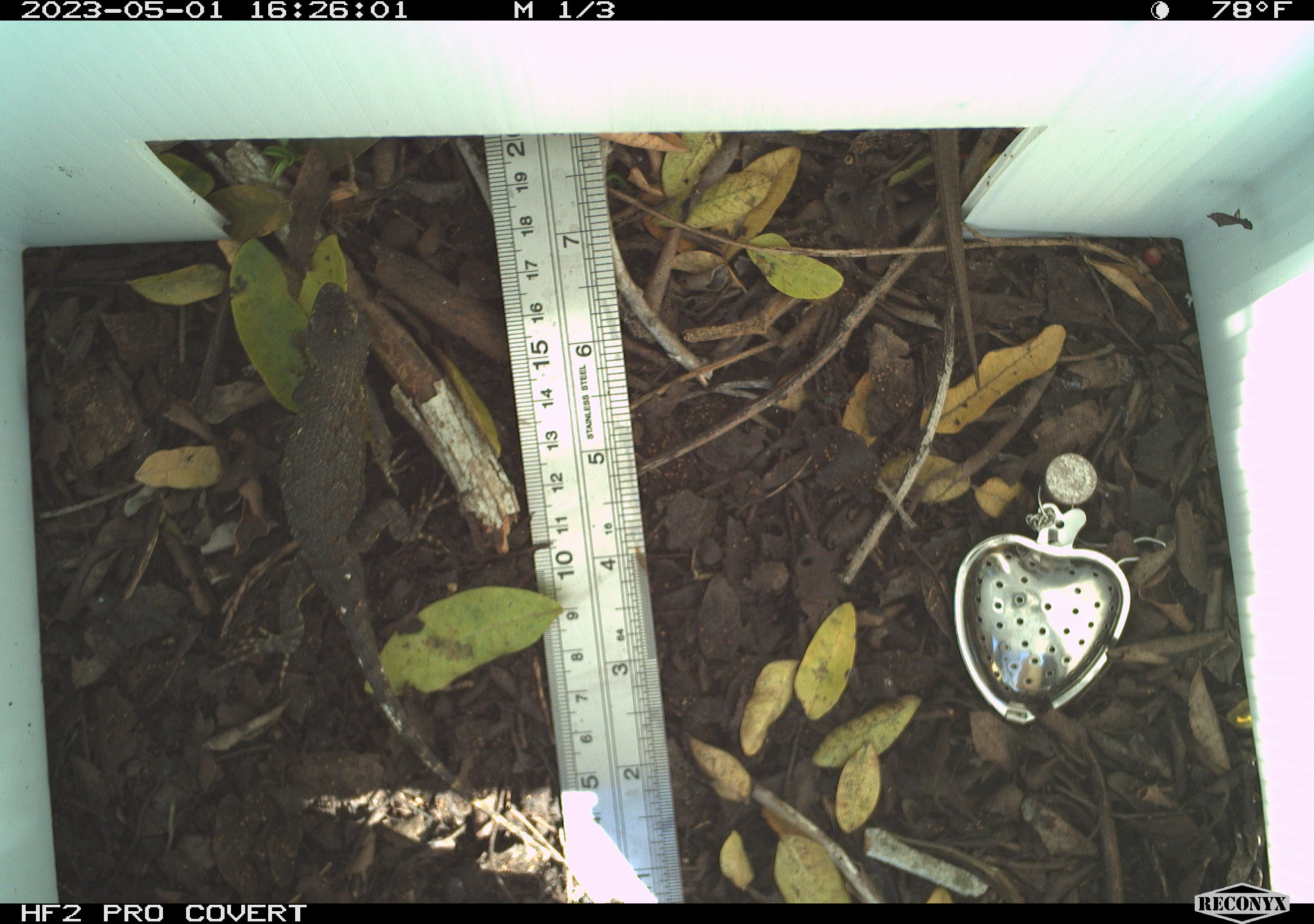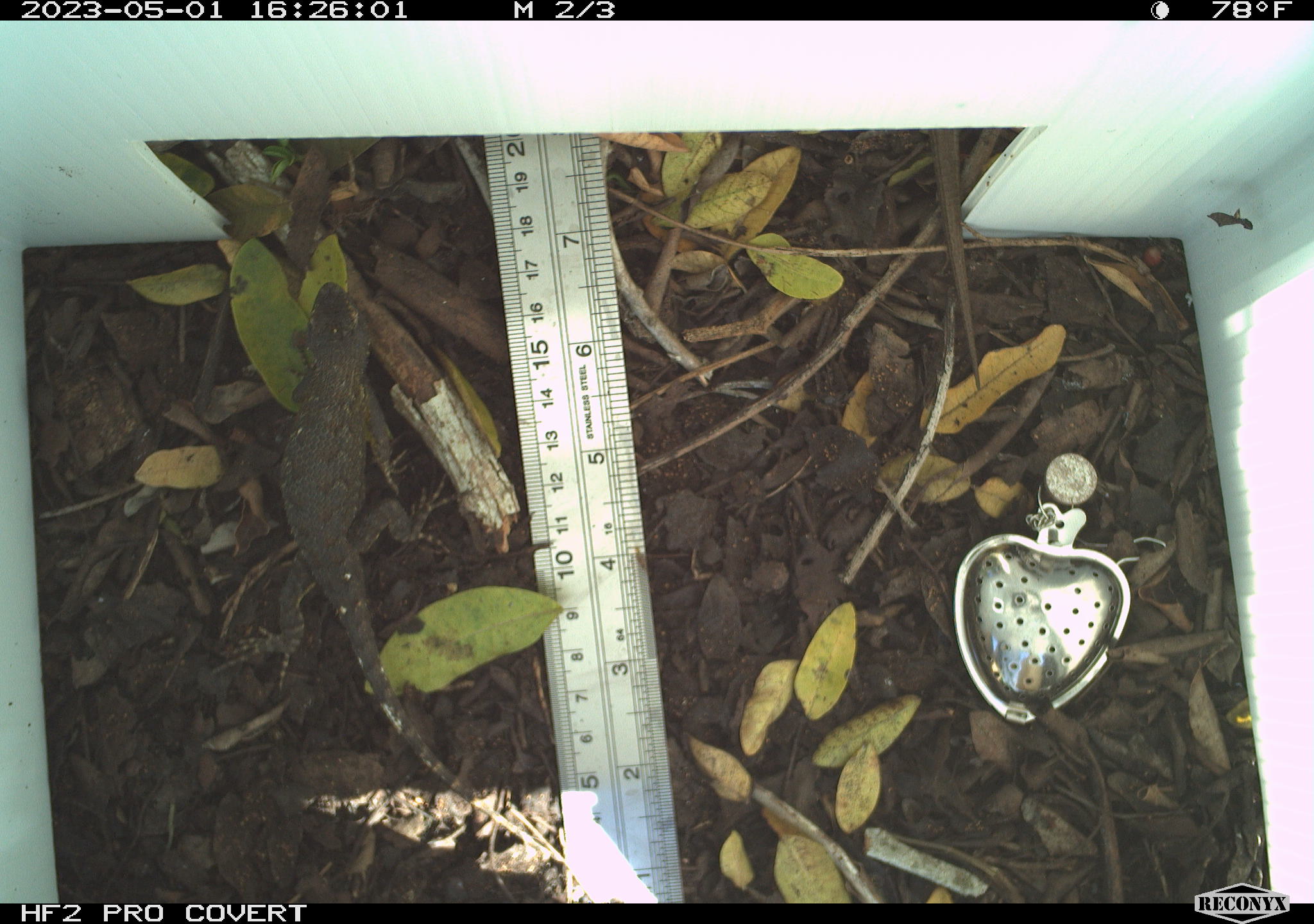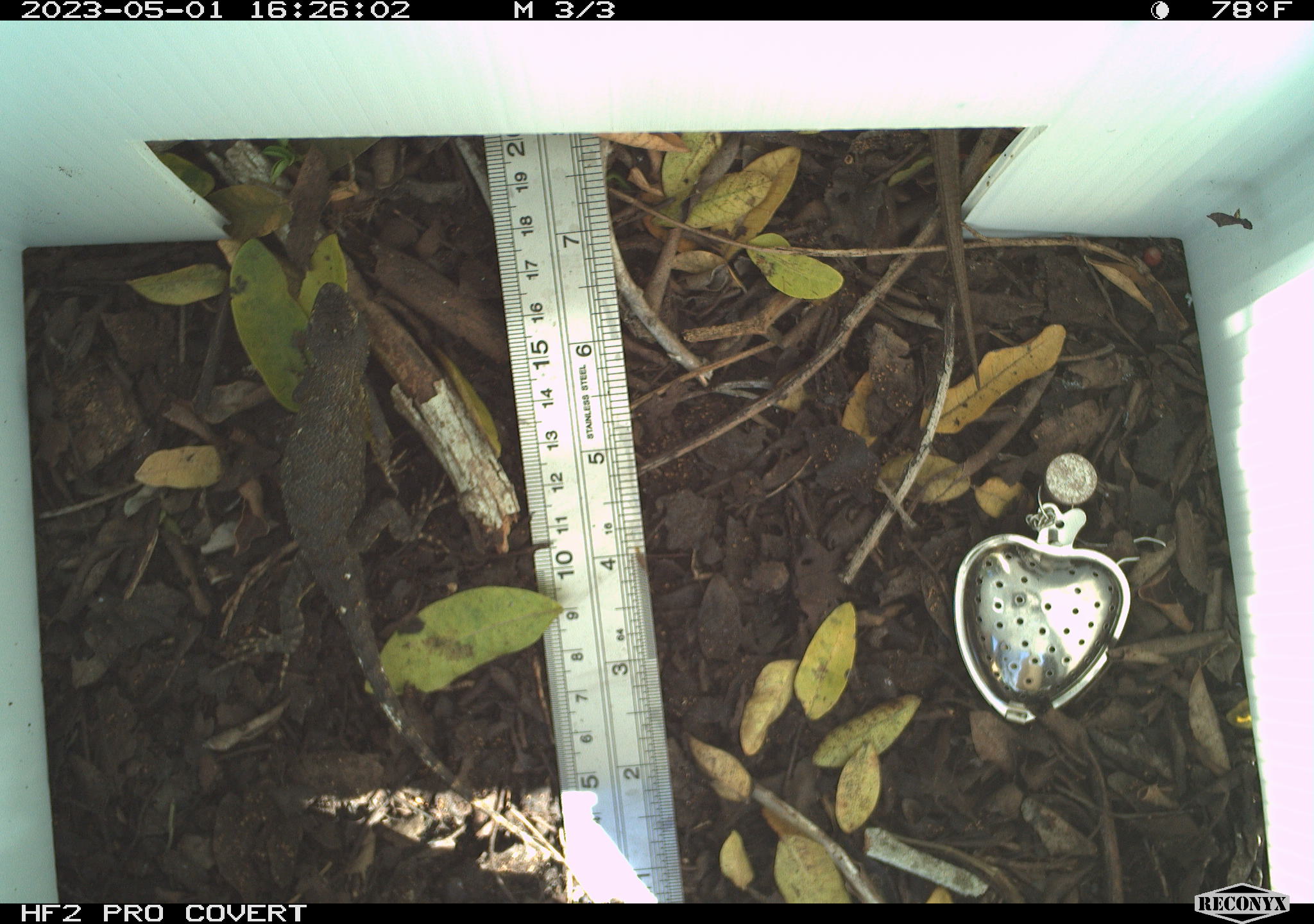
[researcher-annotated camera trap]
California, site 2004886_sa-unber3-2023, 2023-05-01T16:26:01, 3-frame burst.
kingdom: Animalia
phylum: Chordata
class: Reptilia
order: Squamata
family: Phrynosomatidae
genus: Sceloporus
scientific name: Sceloporus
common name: spiny lizards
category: sceloporus species